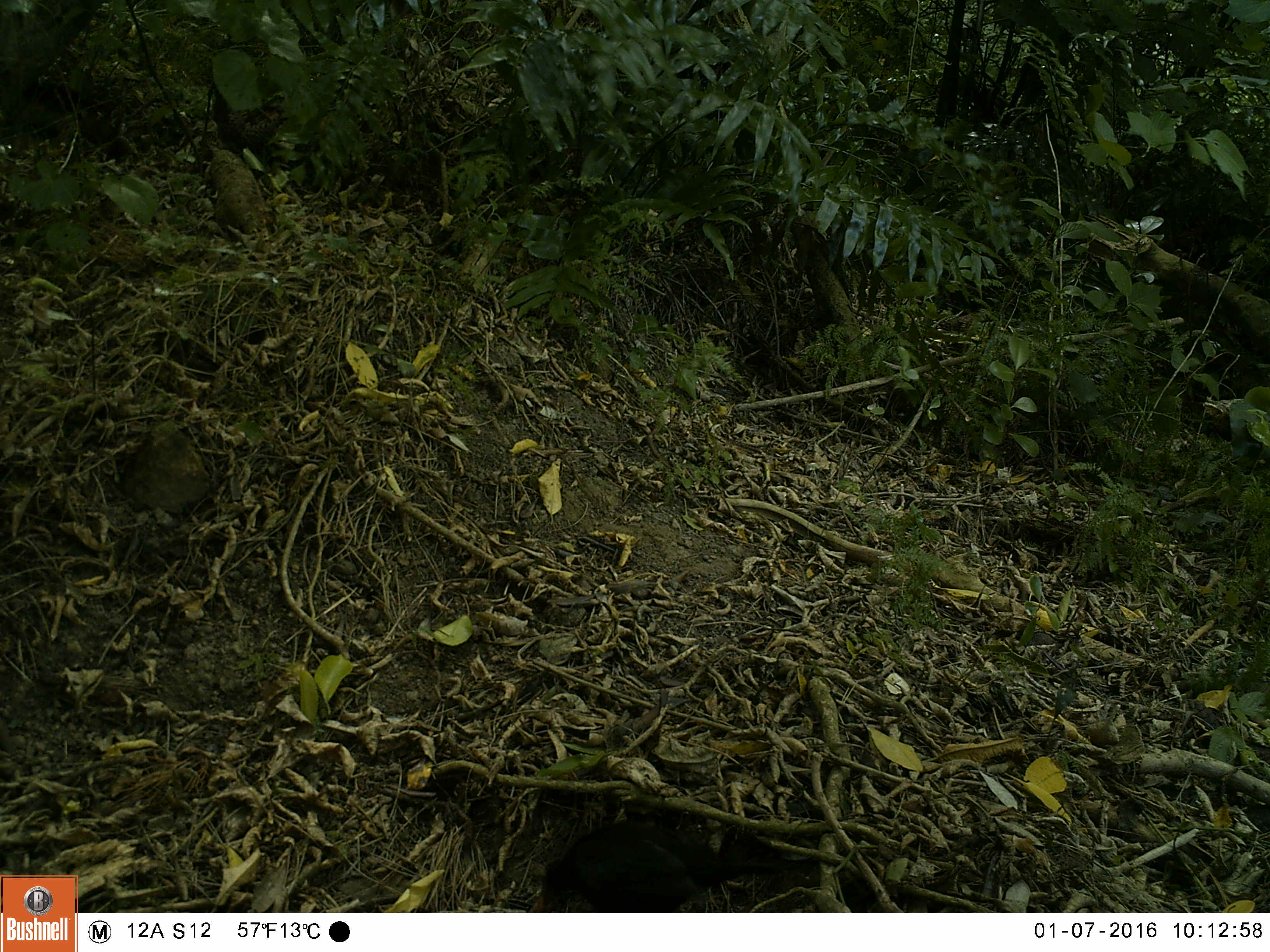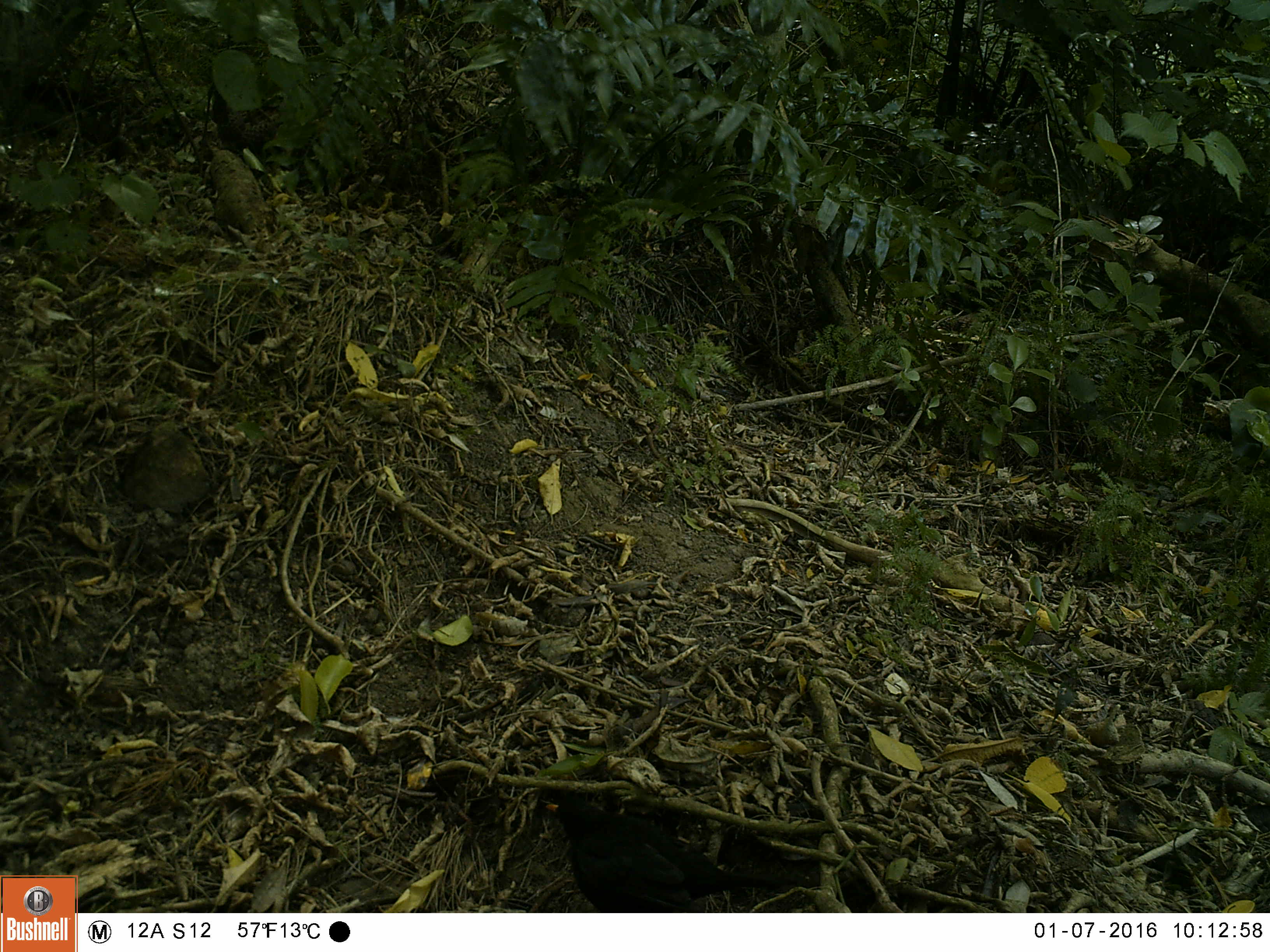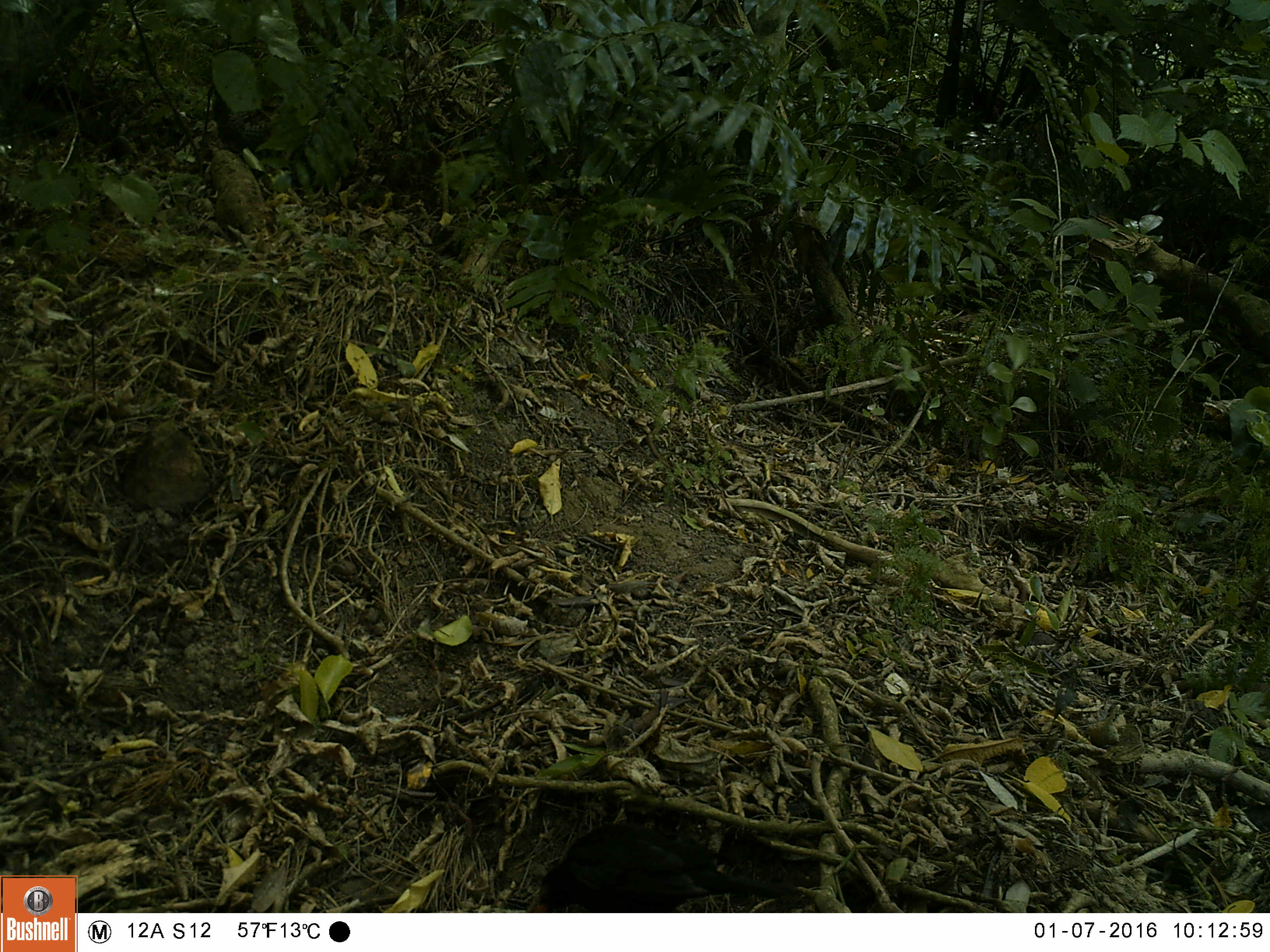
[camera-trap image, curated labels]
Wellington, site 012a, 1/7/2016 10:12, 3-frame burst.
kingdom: Animalia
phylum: Chordata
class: Aves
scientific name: Aves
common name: bird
Bird (Aves).